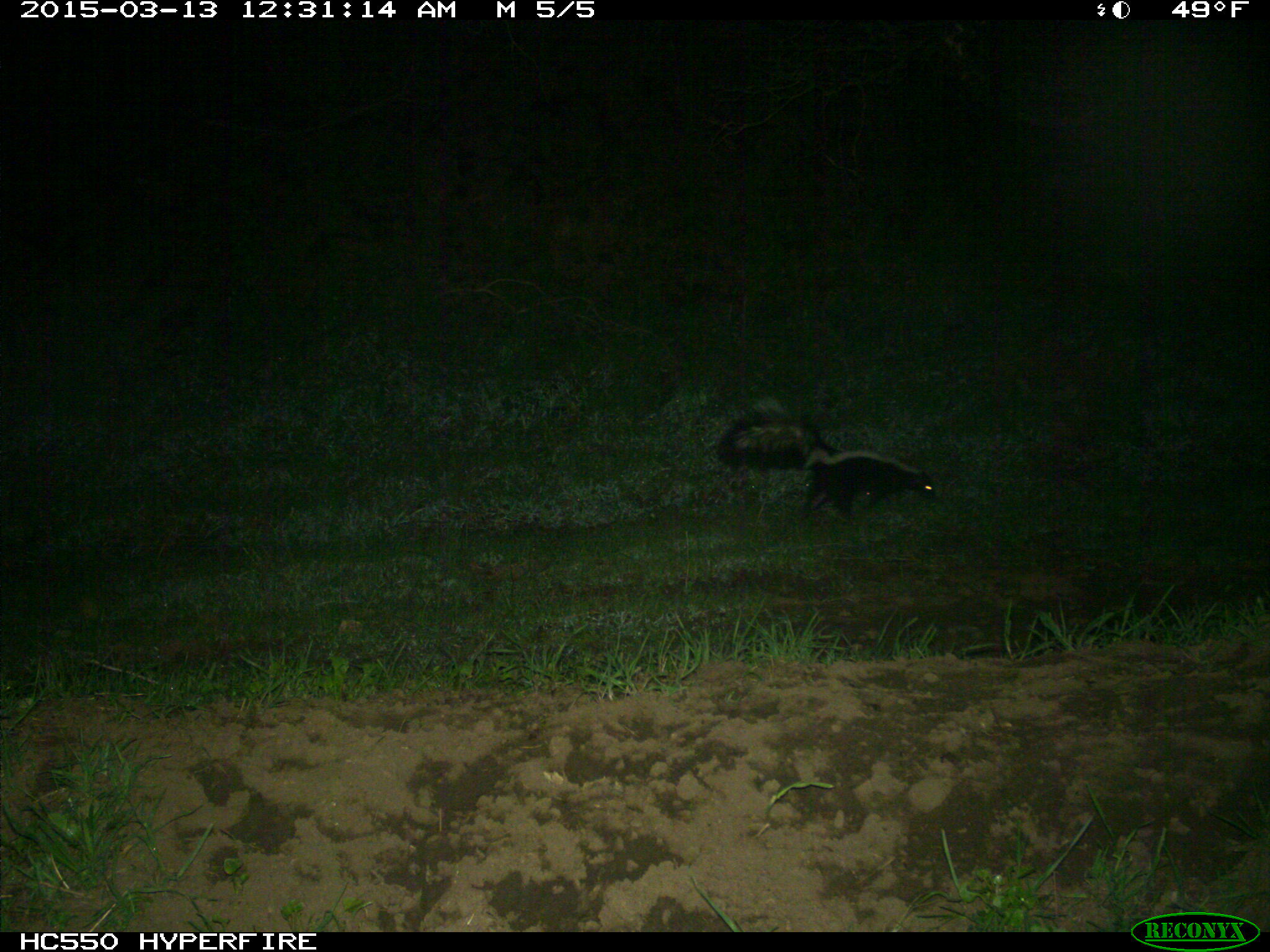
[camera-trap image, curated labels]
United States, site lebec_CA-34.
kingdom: Animalia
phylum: Chordata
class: Mammalia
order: Carnivora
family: Mephitidae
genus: Mephitis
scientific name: Mephitis mephitis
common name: striped skunk